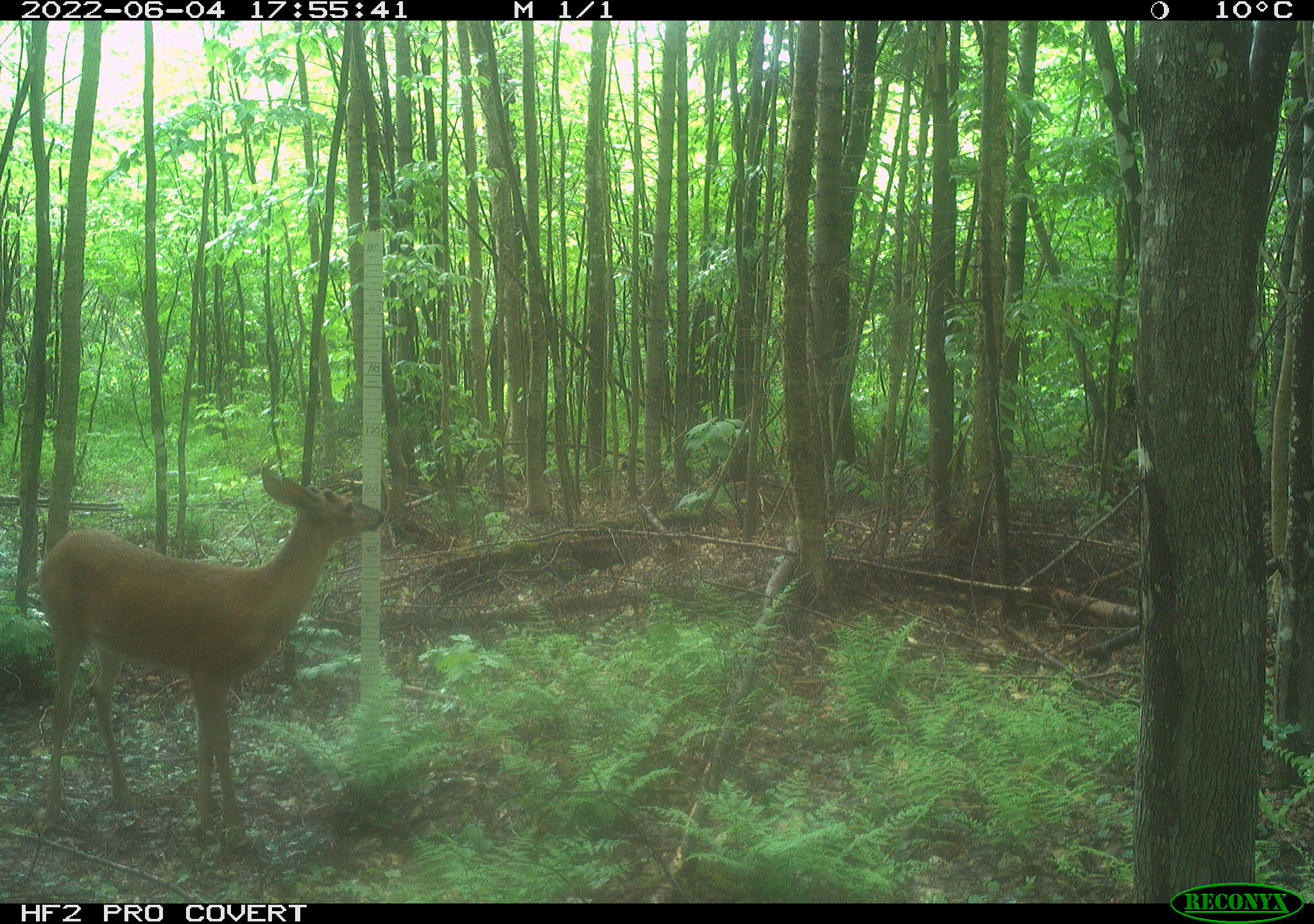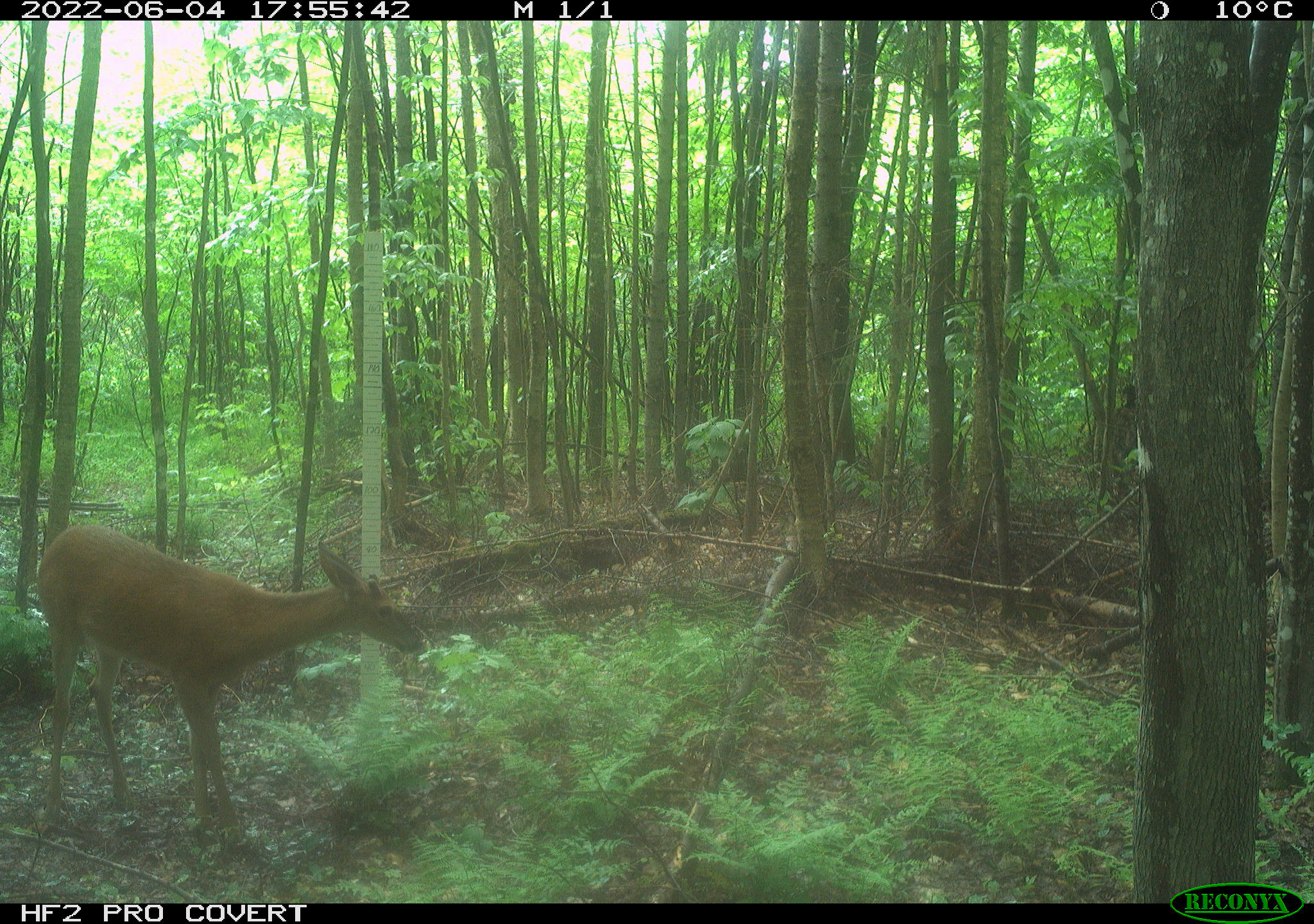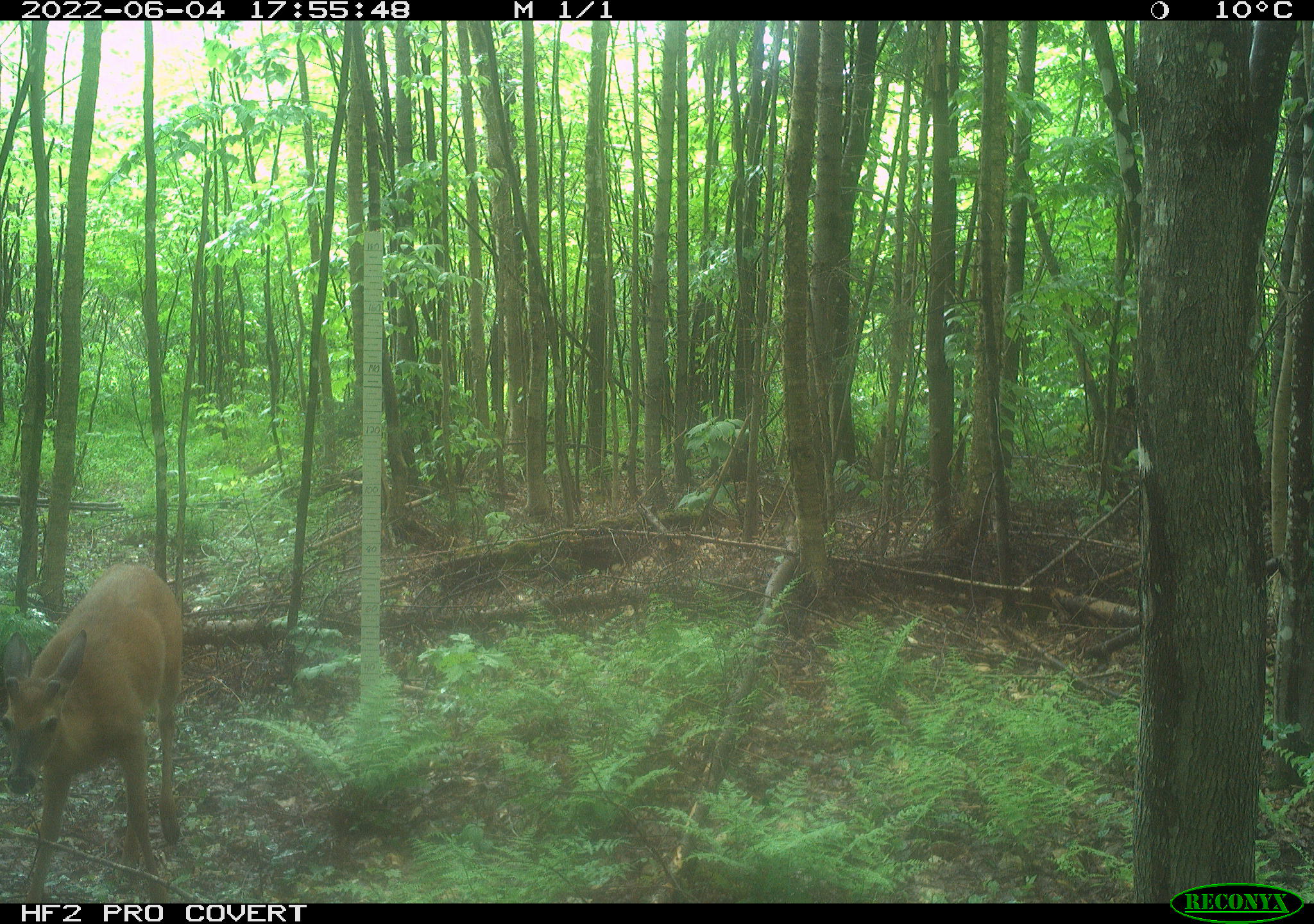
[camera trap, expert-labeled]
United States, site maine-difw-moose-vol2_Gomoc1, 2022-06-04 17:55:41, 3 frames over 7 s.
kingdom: Animalia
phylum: Chordata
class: Mammalia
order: Artiodactyla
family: Cervidae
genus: Odocoileus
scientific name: Odocoileus virginianus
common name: white-tailed deer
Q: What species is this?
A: White-tailed deer (Odocoileus virginianus).